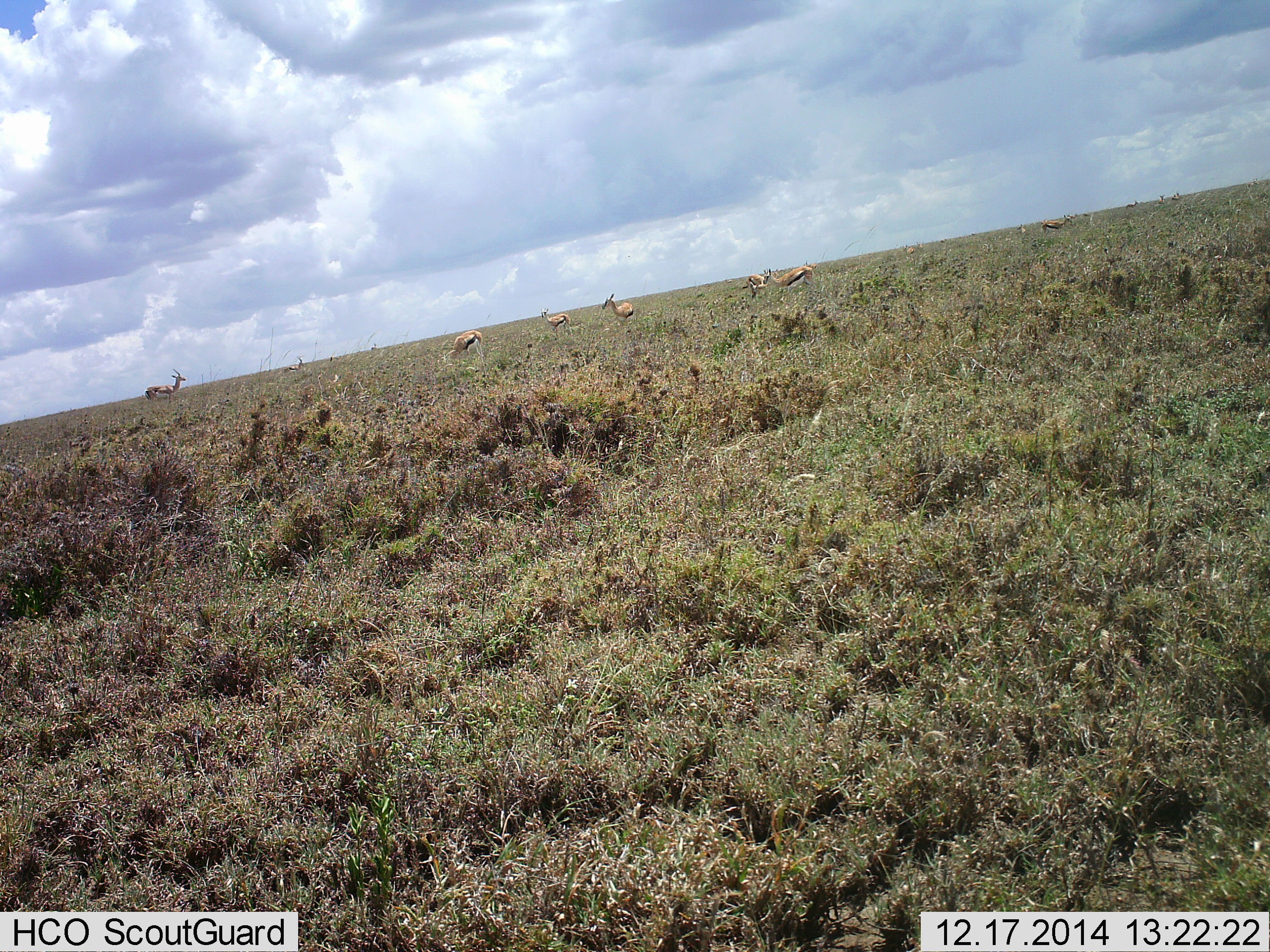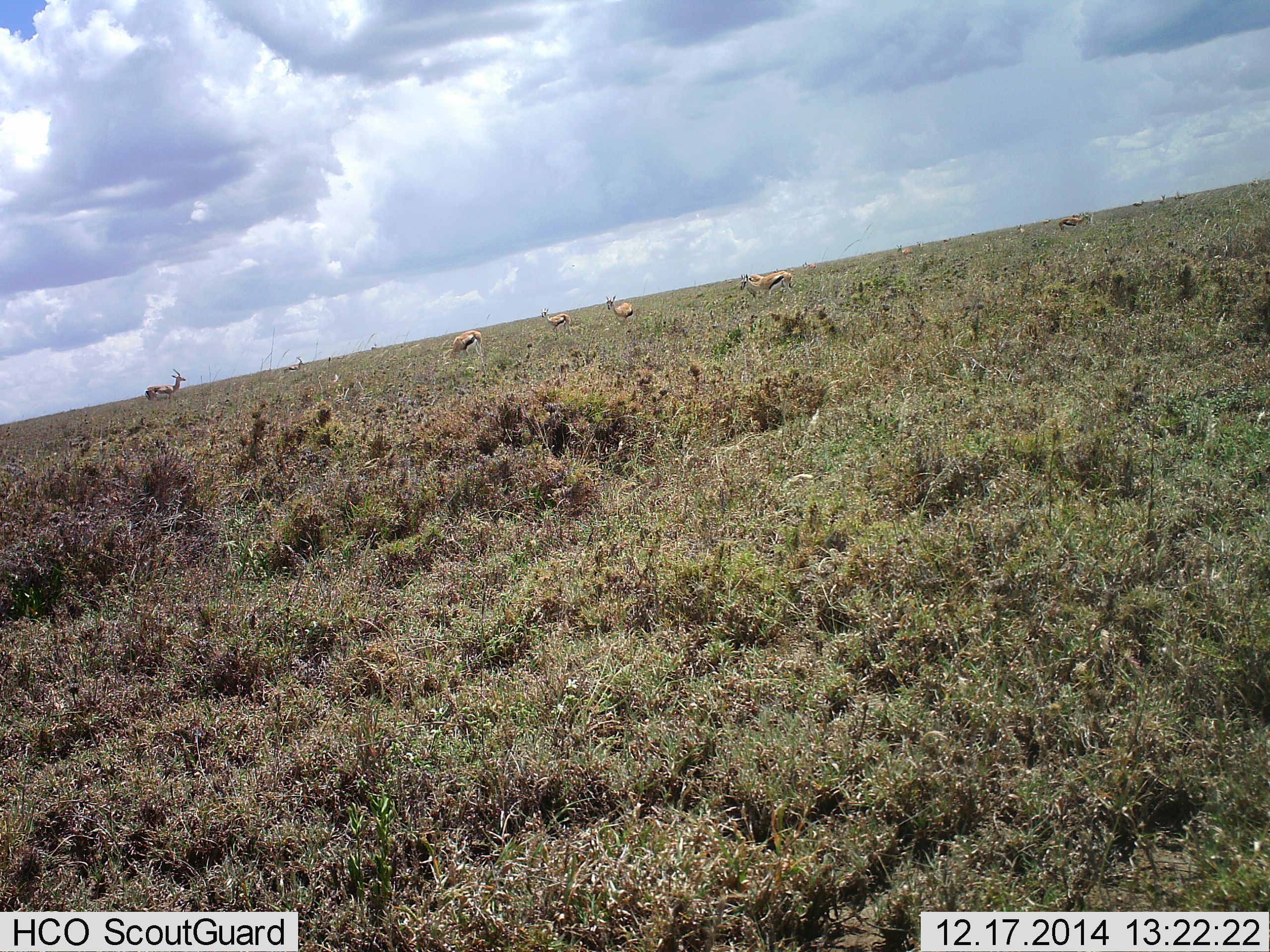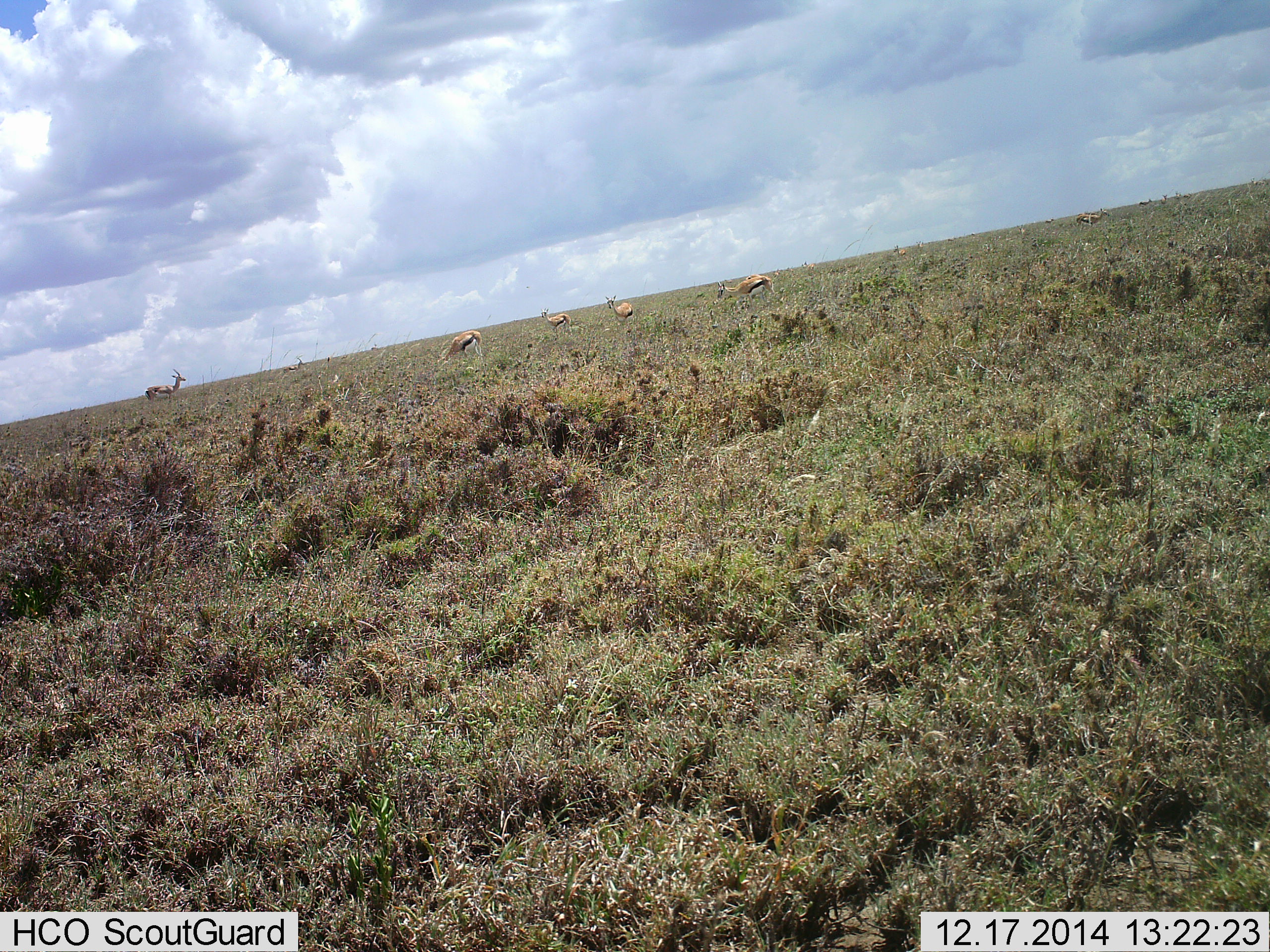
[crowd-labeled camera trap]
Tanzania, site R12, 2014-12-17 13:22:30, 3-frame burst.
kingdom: Animalia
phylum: Chordata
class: Mammalia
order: Artiodactyla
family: Bovidae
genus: Eudorcas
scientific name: Eudorcas thomsonii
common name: thomson's gazelle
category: gazellethomsons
Gazellethomsons (thomson's gazelle) (Eudorcas thomsonii), count 10. Behavior (volunteer vote fractions): standing 90%, resting 10%, moving 70%, interacting 0%. Young present (vote fraction): 0%. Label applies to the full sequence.